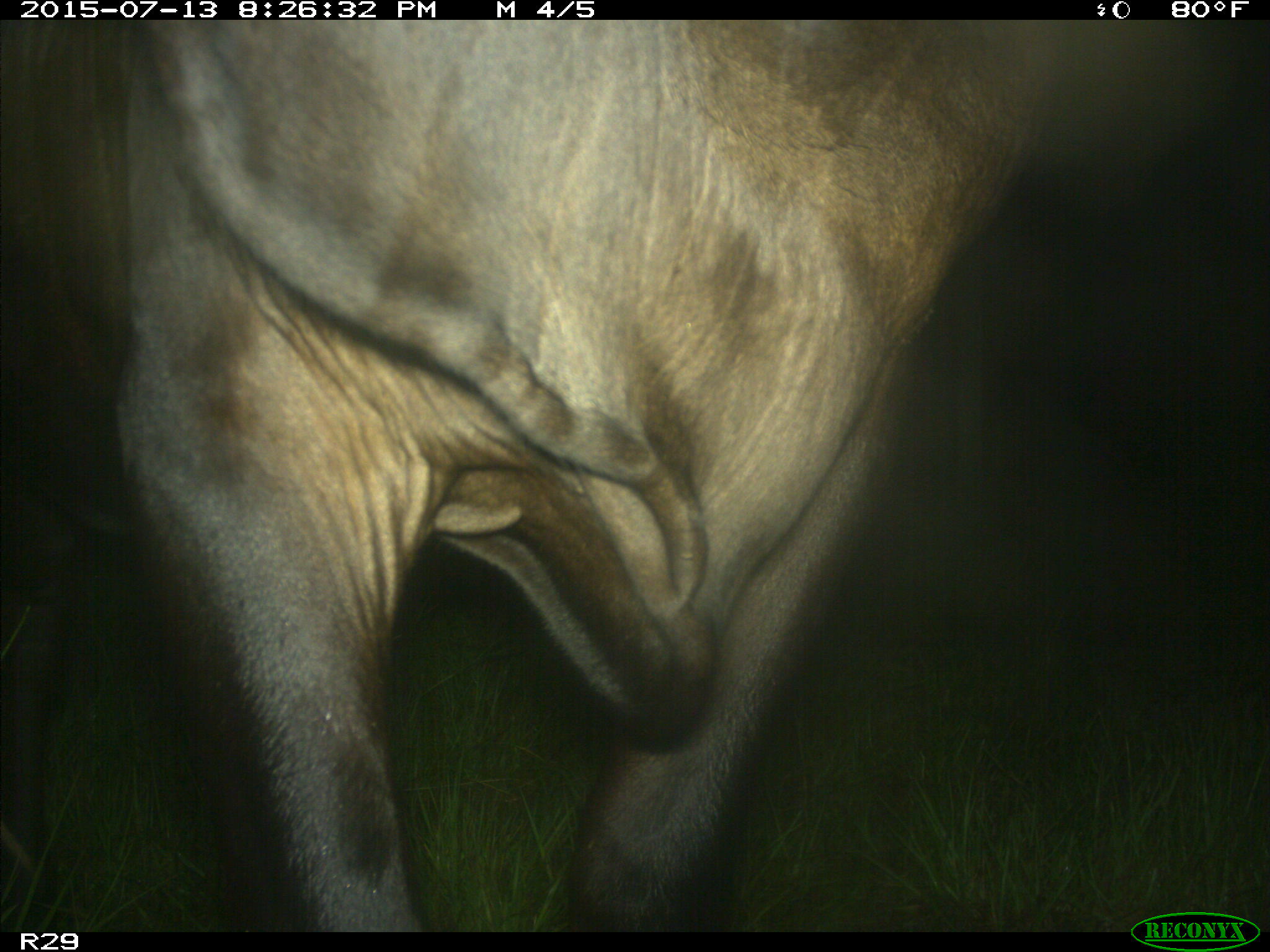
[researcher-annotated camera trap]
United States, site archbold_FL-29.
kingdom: Animalia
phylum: Chordata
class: Mammalia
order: Artiodactyla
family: Bovidae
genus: Bos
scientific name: Bos taurus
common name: domestic cow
Bos taurus (domestic cow).